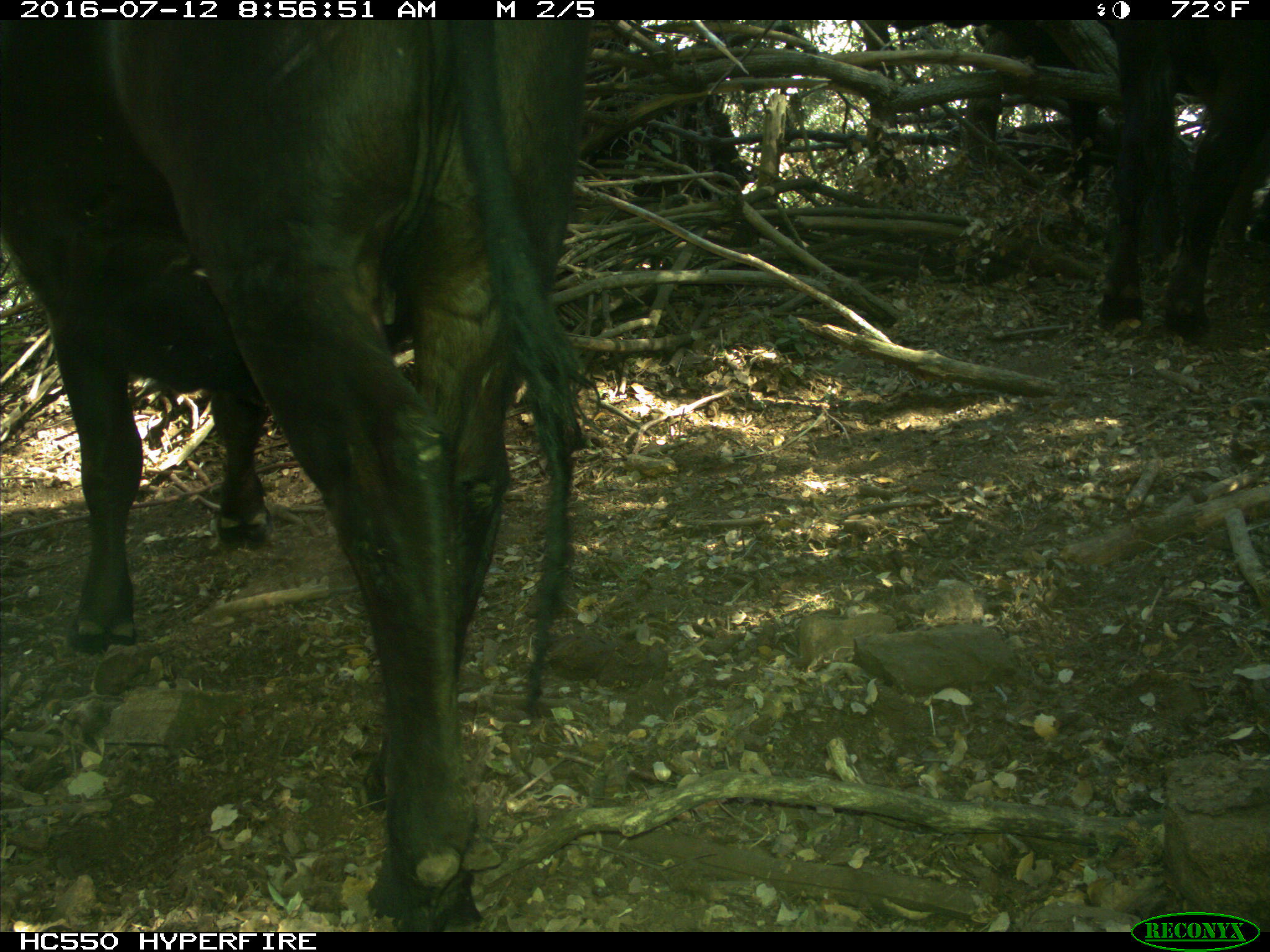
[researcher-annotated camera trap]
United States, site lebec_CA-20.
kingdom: Animalia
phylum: Chordata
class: Mammalia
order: Artiodactyla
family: Bovidae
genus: Bos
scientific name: Bos taurus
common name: domestic cow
Bos taurus (domestic cow).